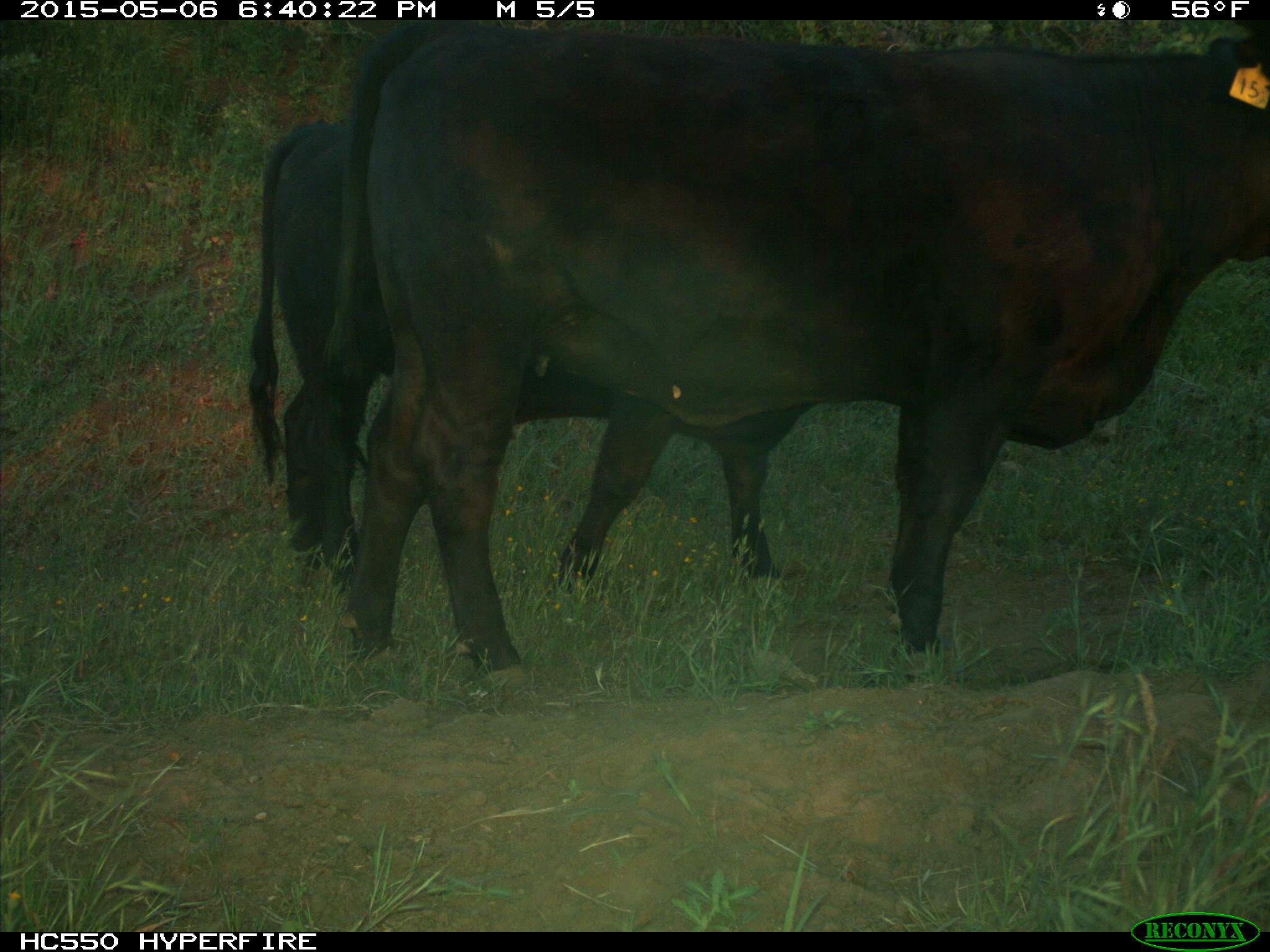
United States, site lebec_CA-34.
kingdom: Animalia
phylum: Chordata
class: Mammalia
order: Artiodactyla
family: Bovidae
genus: Bos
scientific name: Bos taurus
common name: domestic cow